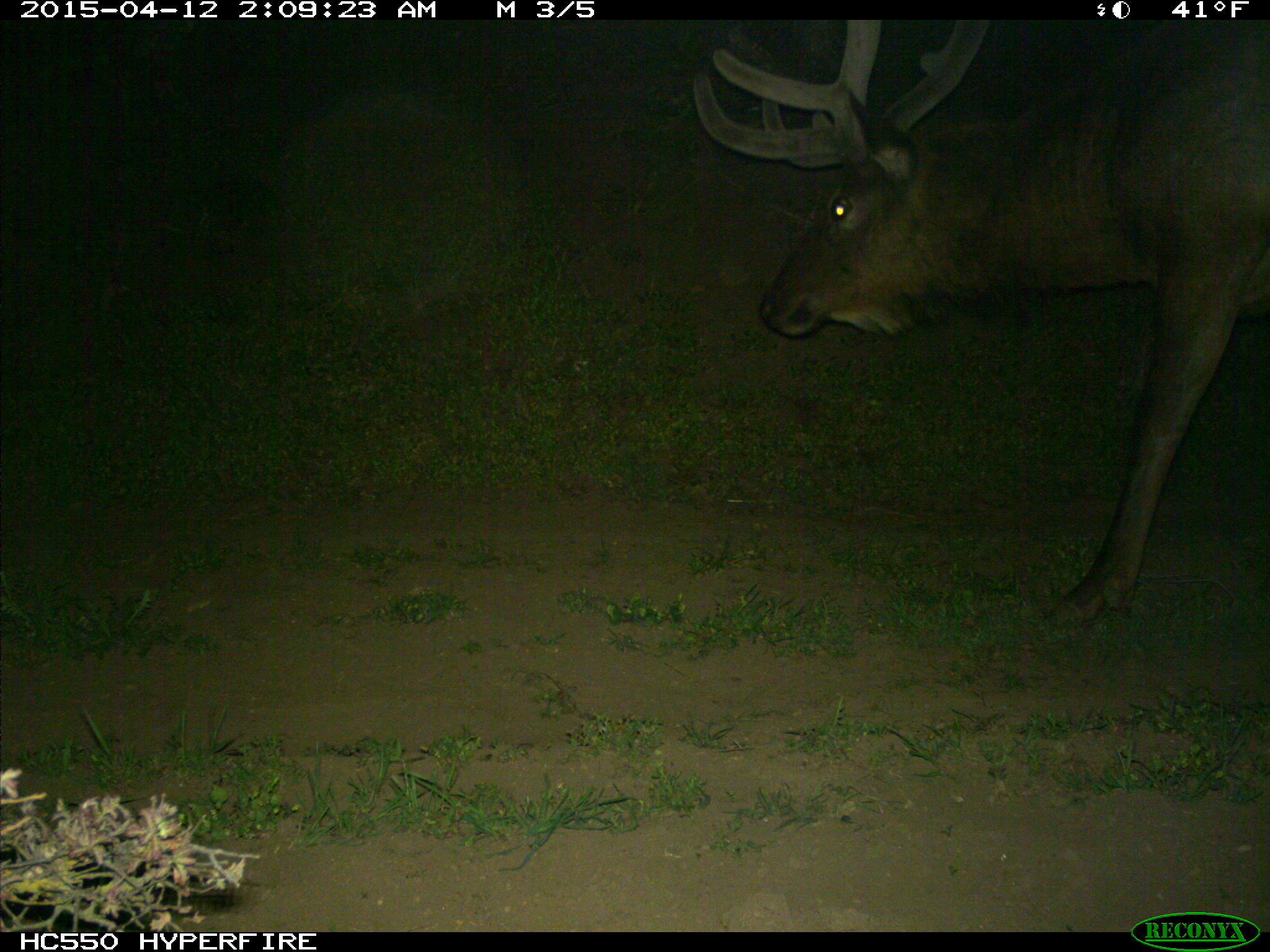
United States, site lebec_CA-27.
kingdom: Animalia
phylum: Chordata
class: Mammalia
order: Artiodactyla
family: Cervidae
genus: Cervus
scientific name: Cervus canadensis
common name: elk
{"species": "Cervus canadensis (elk)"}